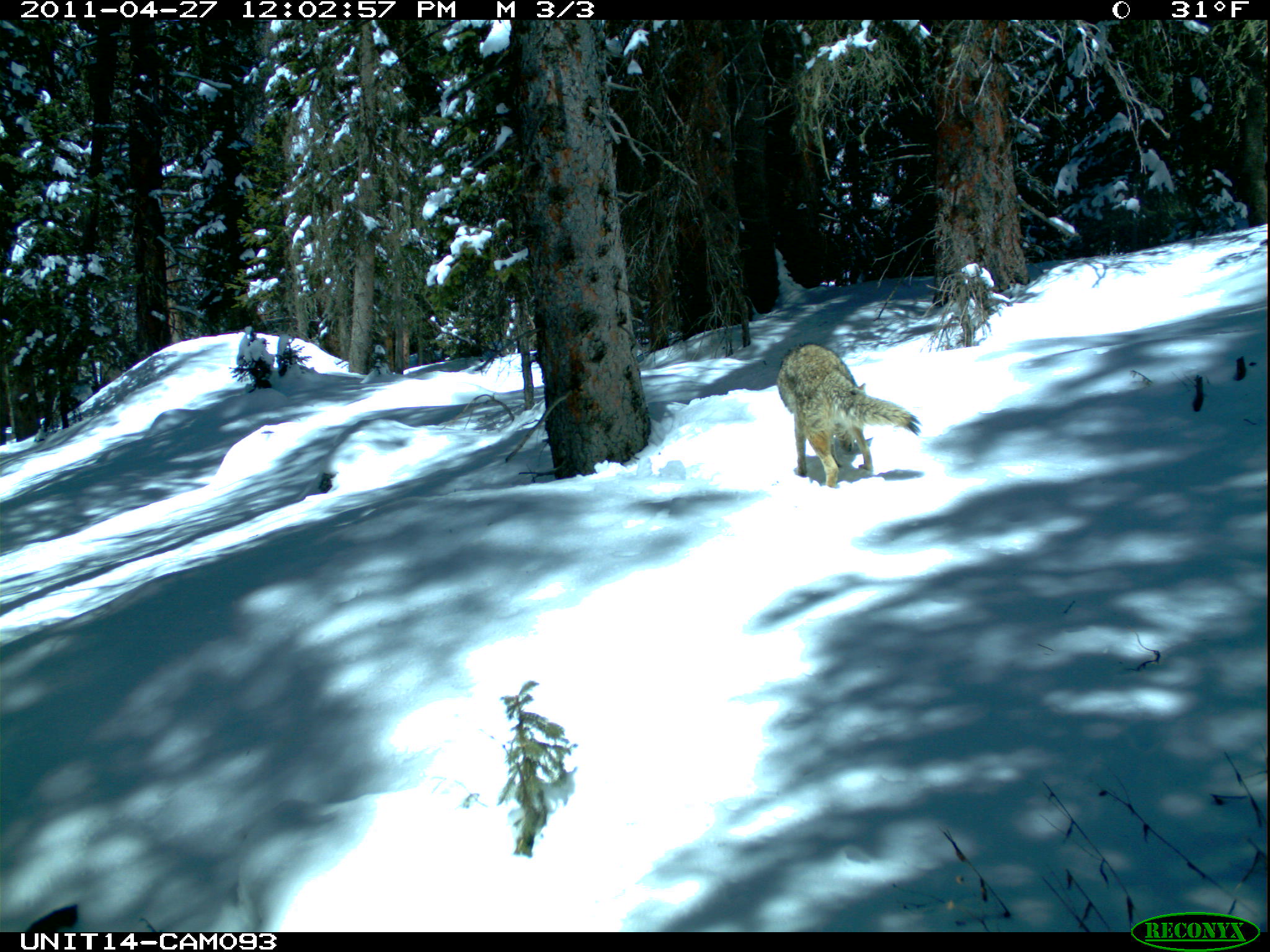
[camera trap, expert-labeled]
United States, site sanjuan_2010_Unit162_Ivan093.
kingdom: Animalia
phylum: Chordata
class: Mammalia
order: Carnivora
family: Canidae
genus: Canis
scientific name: Canis latrans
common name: coyote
Canis latrans (coyote).